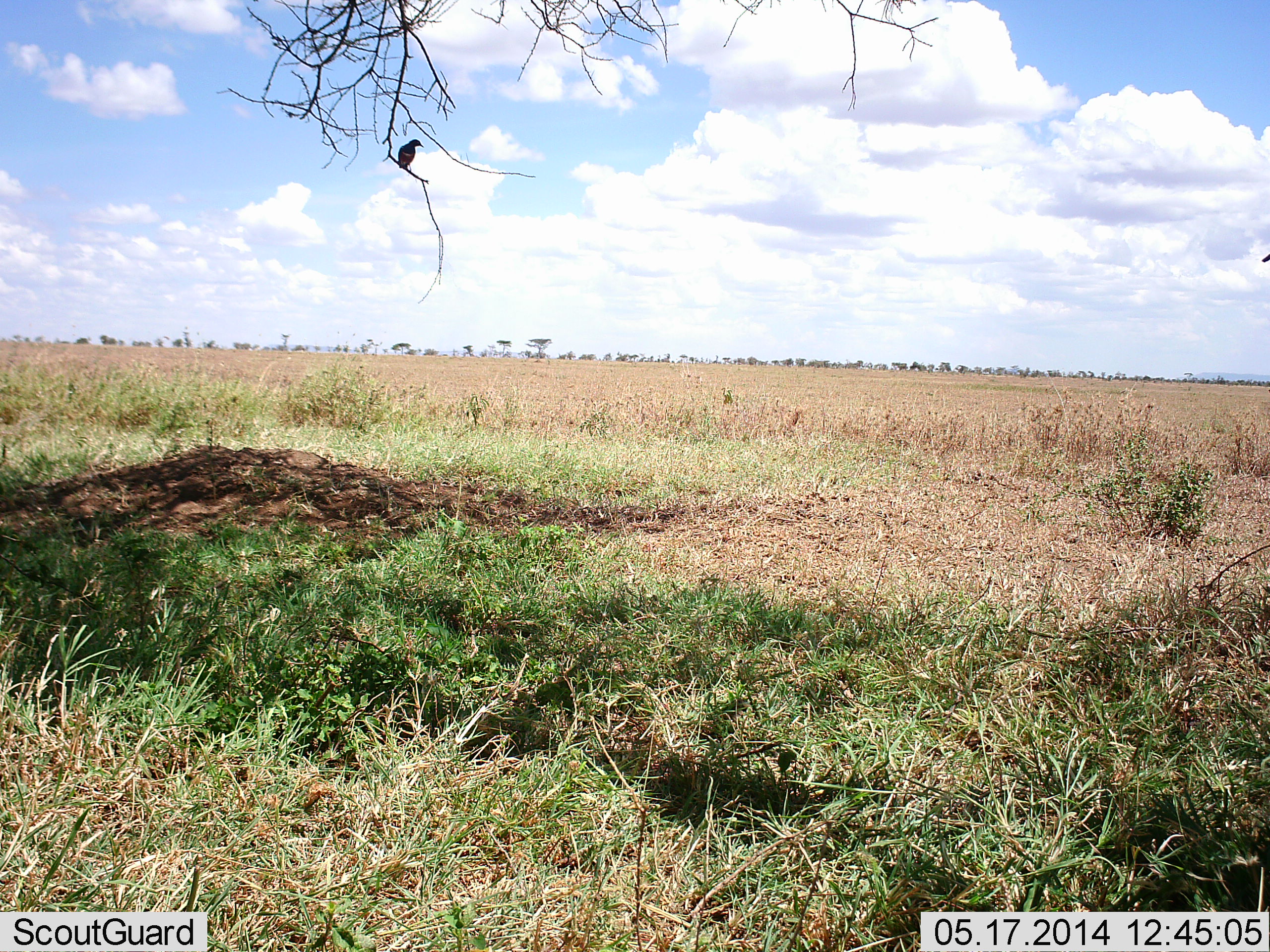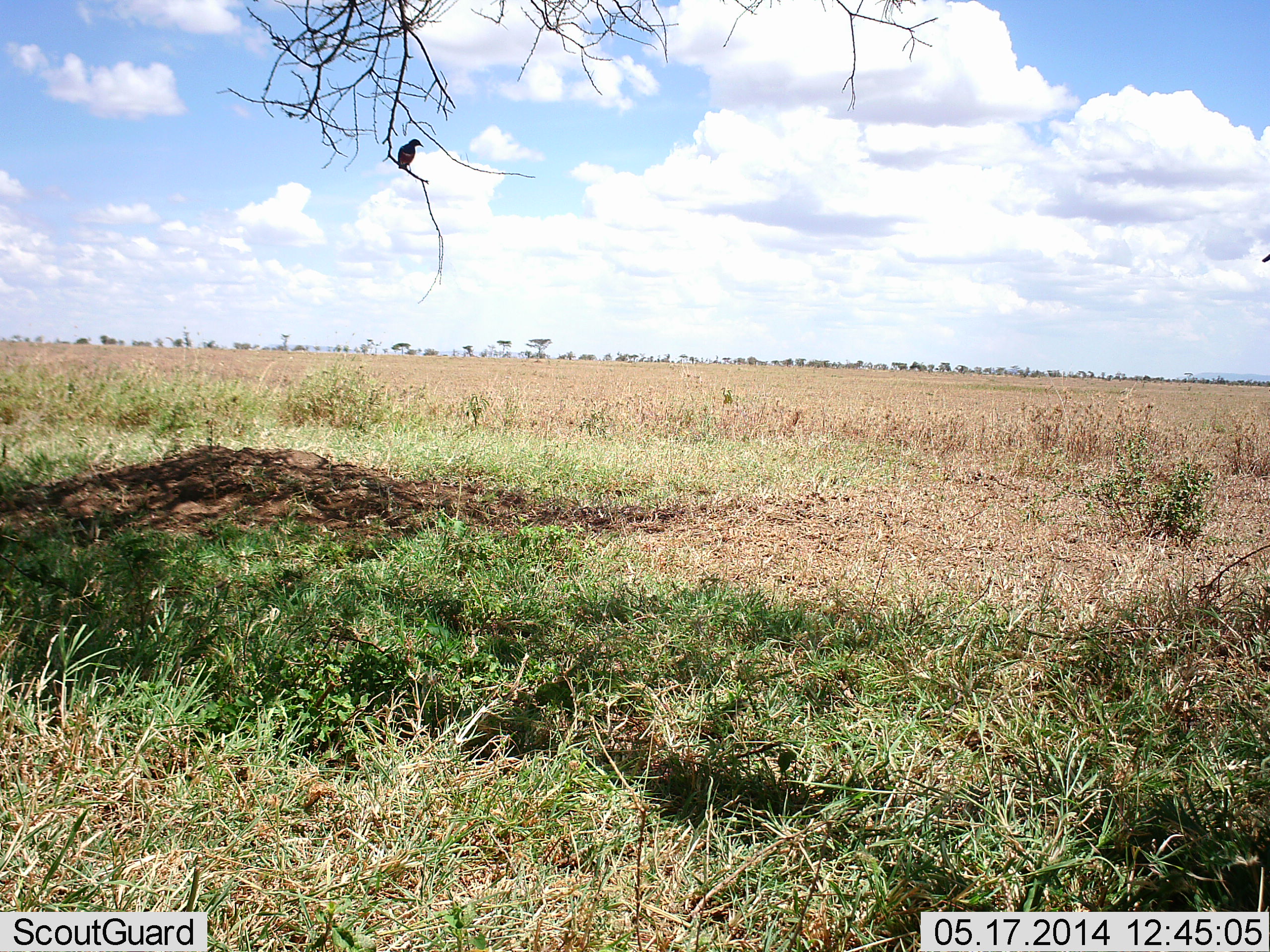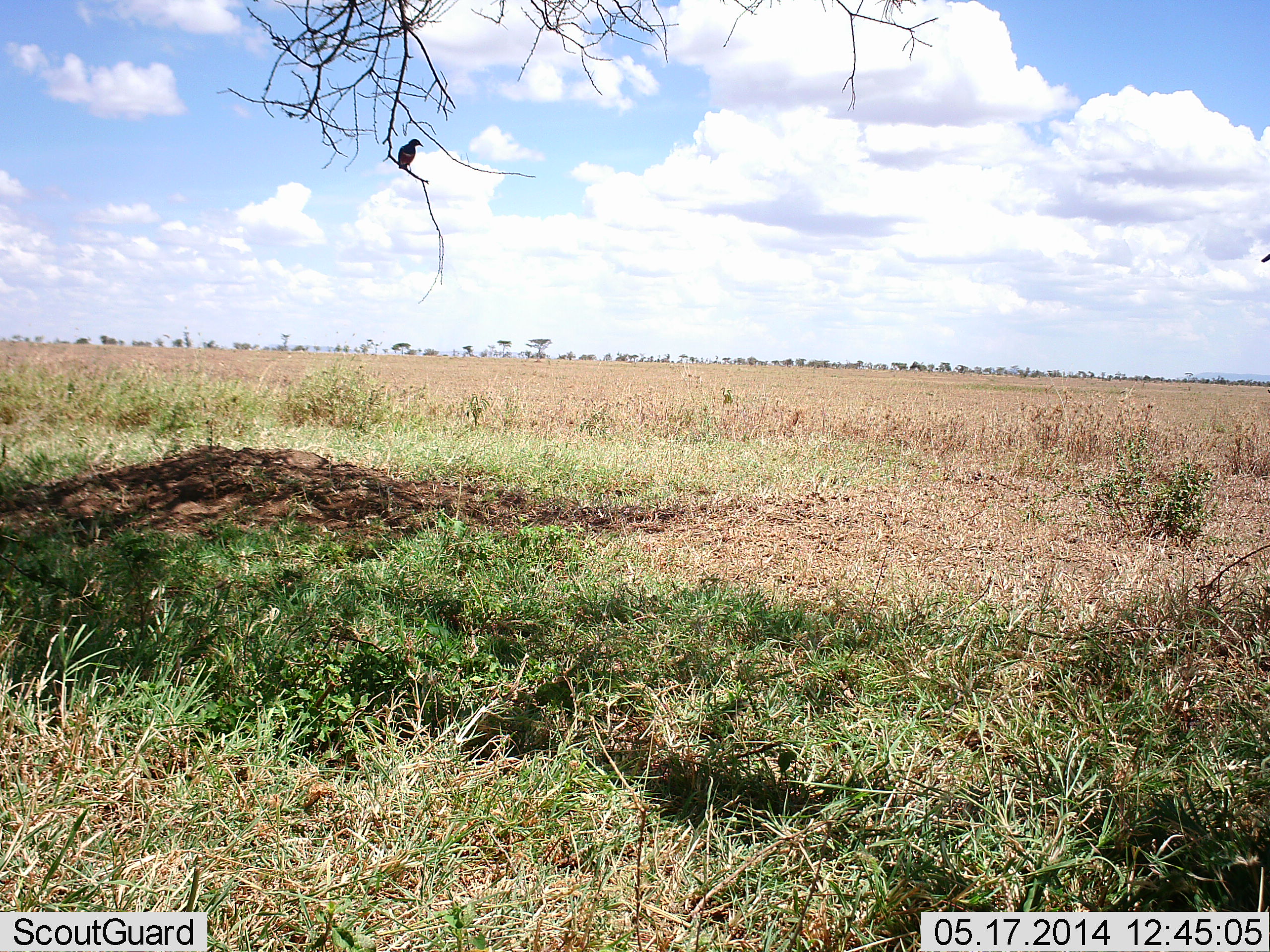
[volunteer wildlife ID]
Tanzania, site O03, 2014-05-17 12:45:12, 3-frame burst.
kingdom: Animalia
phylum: Chordata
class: Aves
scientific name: Aves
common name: bird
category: otherbird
Otherbird (bird) (Aves), count 1. Behavior (volunteer vote fractions): standing 30%, resting 70%, moving 0%, interacting 0%. Young present (vote fraction): 0%. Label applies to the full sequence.